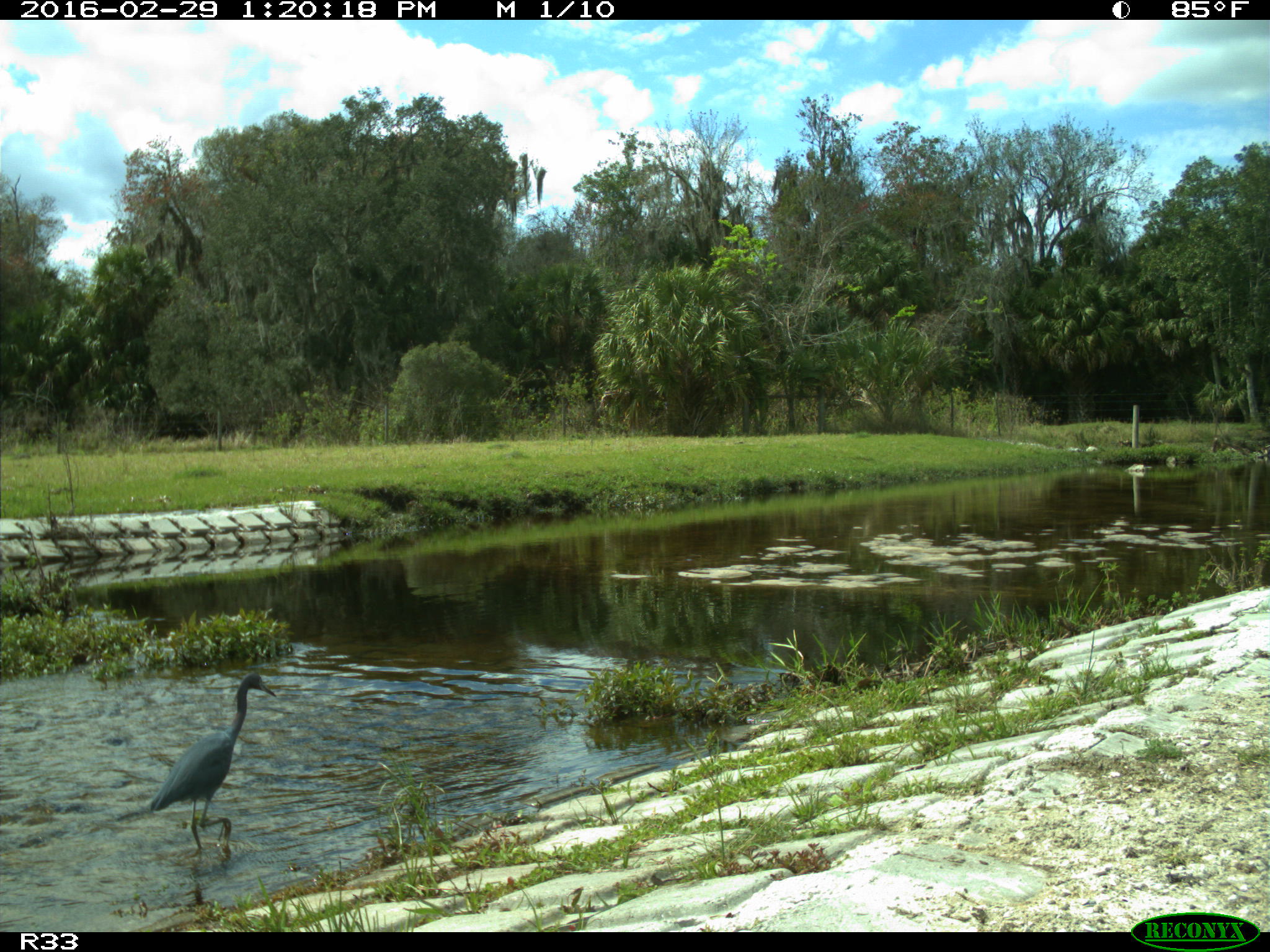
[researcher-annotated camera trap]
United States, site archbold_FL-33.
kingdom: Animalia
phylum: Chordata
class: Aves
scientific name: Aves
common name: birds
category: unidentified bird